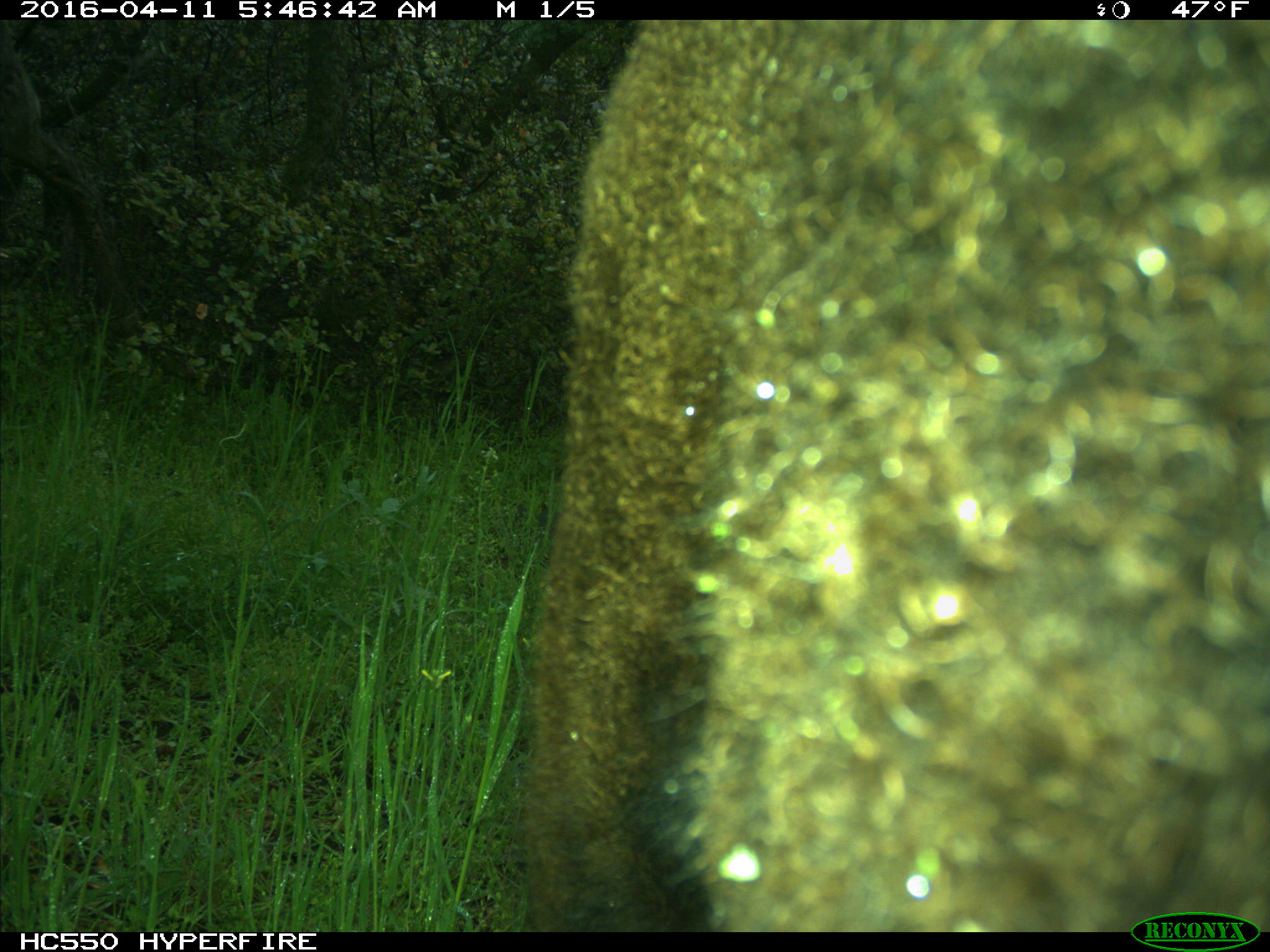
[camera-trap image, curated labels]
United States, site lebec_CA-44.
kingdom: Animalia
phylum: Chordata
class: Mammalia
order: Artiodactyla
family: Bovidae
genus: Bos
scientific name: Bos taurus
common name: domestic cow